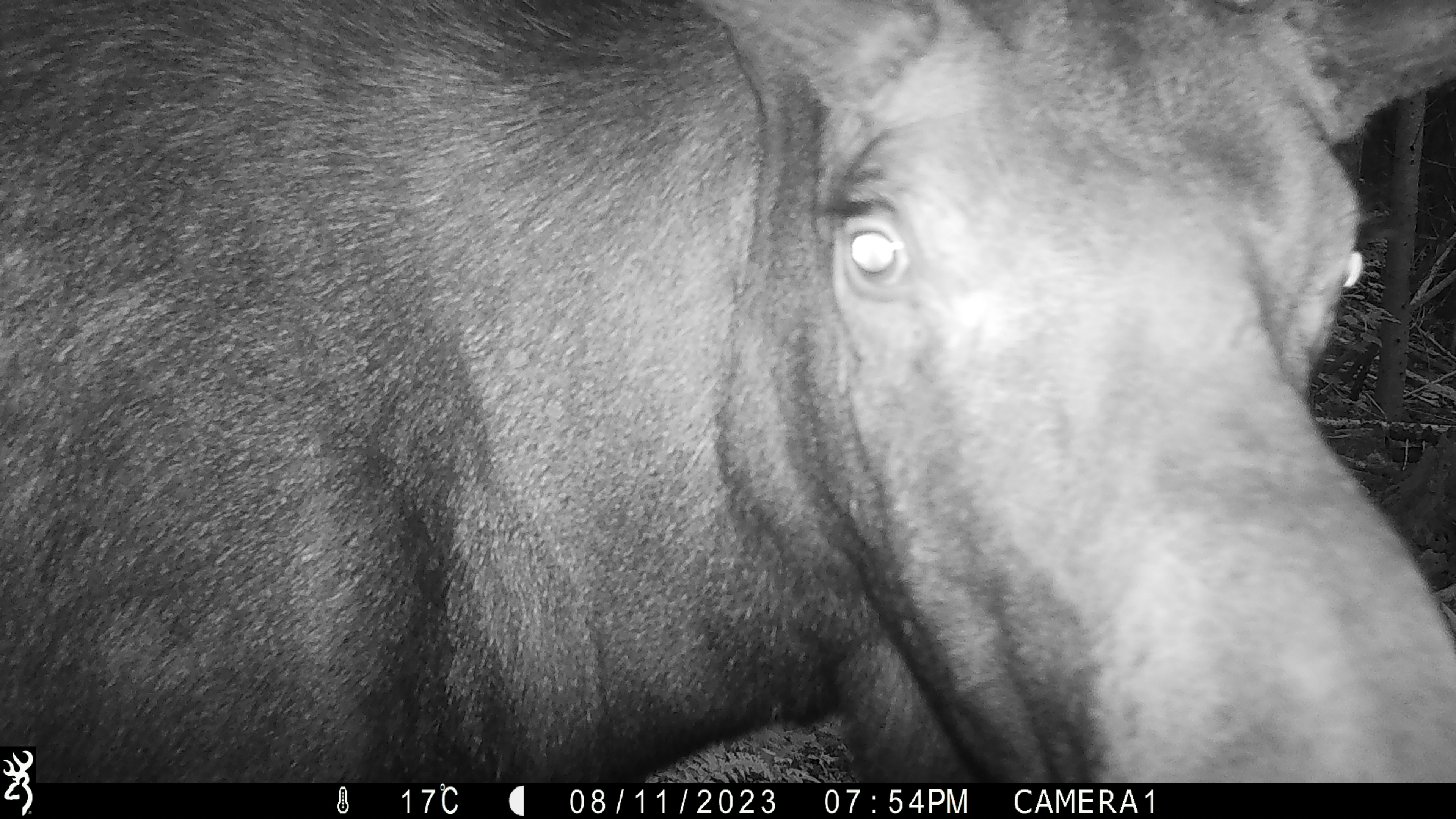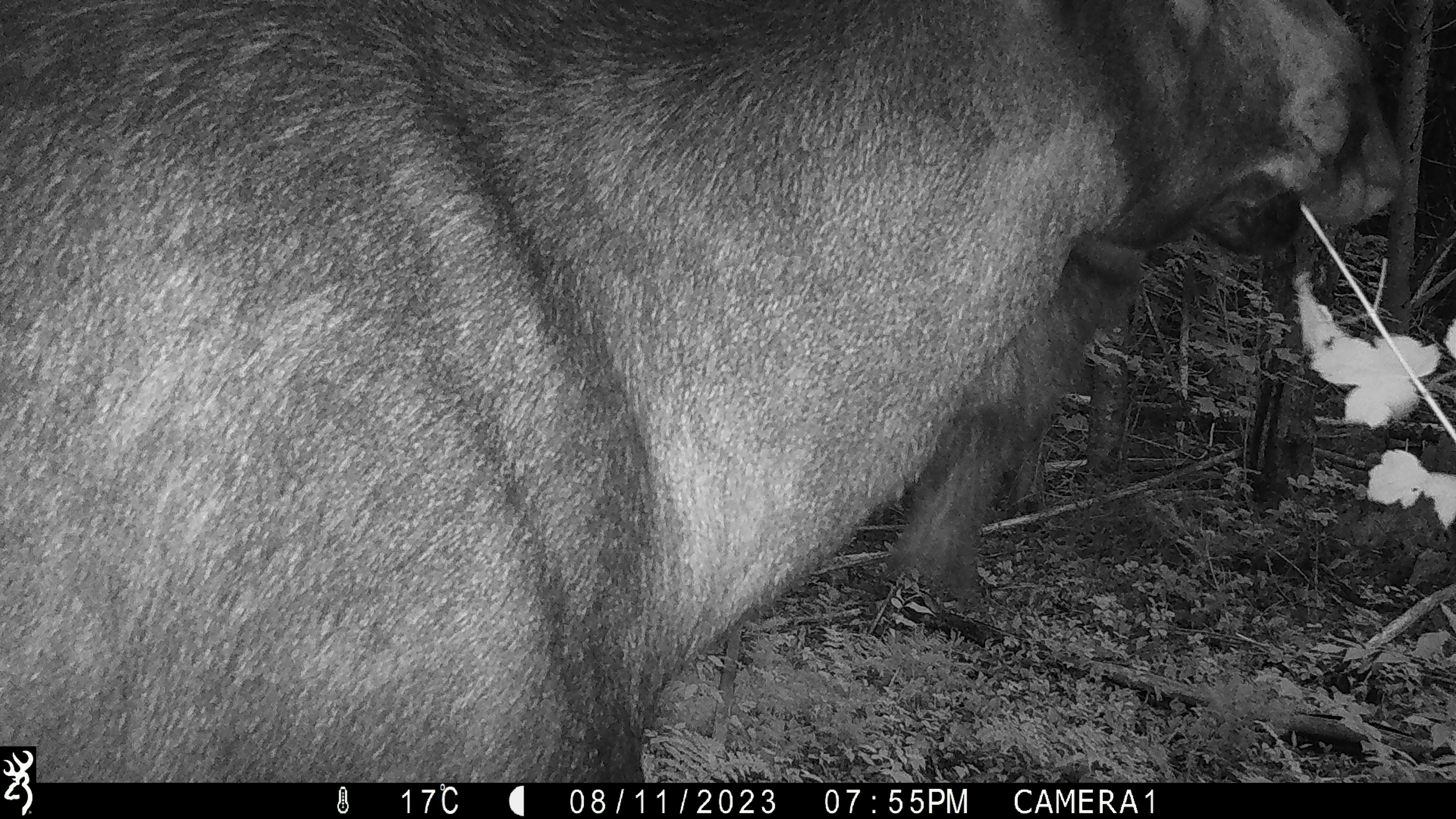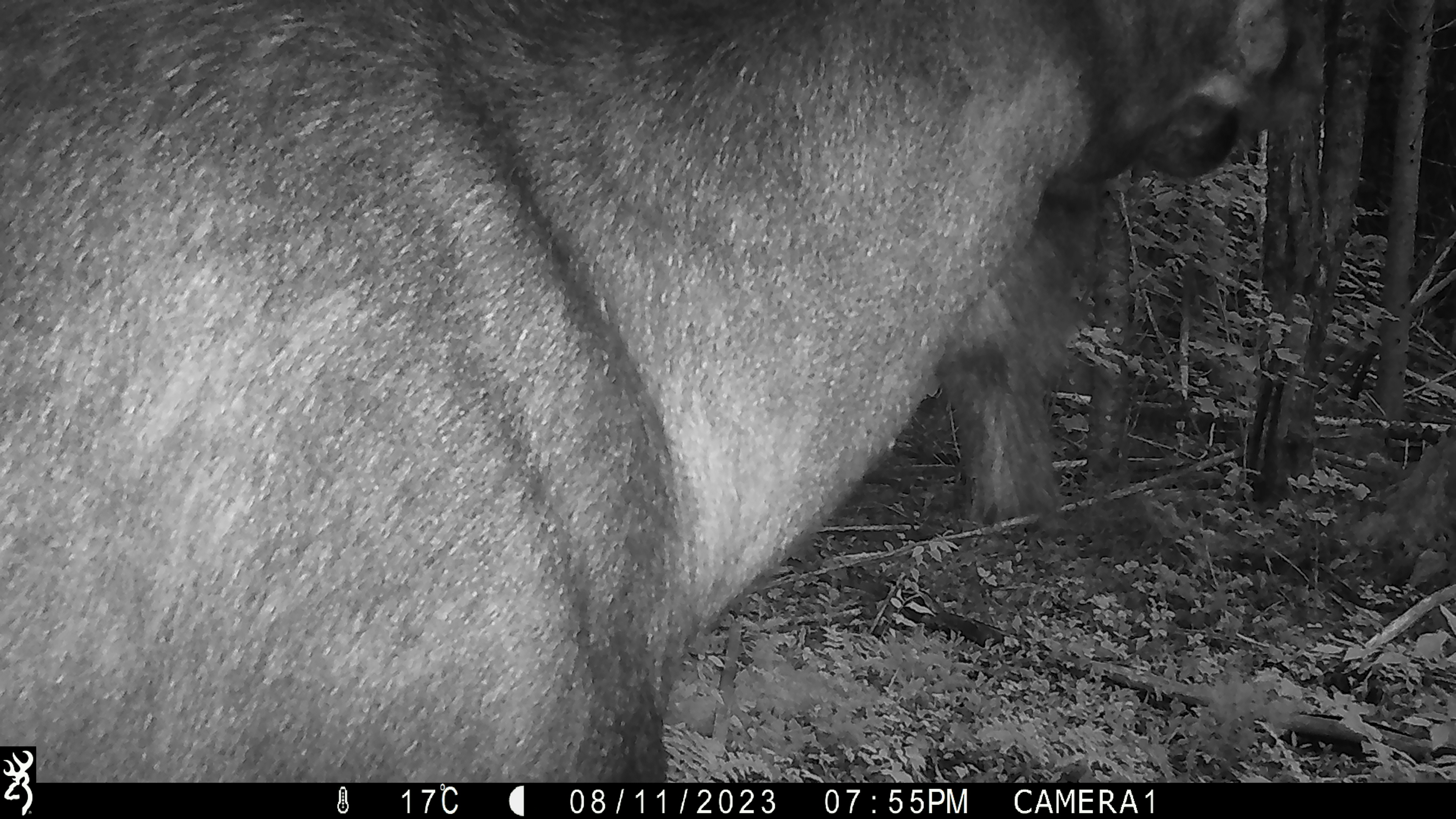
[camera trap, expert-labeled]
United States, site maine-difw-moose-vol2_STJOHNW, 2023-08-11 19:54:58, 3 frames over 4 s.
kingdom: Animalia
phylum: Chordata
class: Mammalia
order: Artiodactyla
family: Cervidae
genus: Alces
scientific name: Alces alces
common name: moose